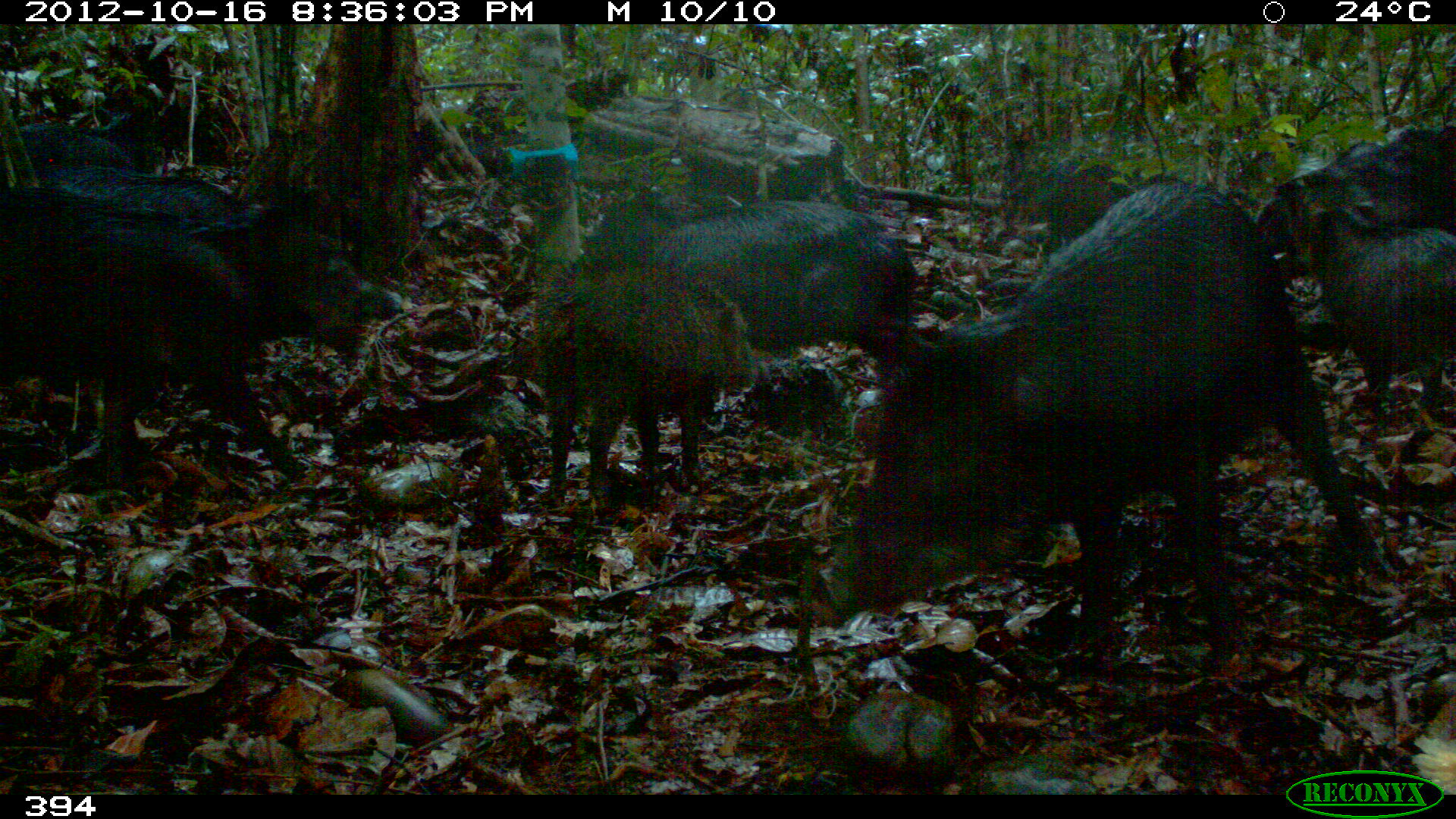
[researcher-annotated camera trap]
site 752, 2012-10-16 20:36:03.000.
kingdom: Animalia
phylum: Chordata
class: Mammalia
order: Artiodactyla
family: Tayassuidae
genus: Tayassu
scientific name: Tayassu pecari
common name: white-lipped peccary